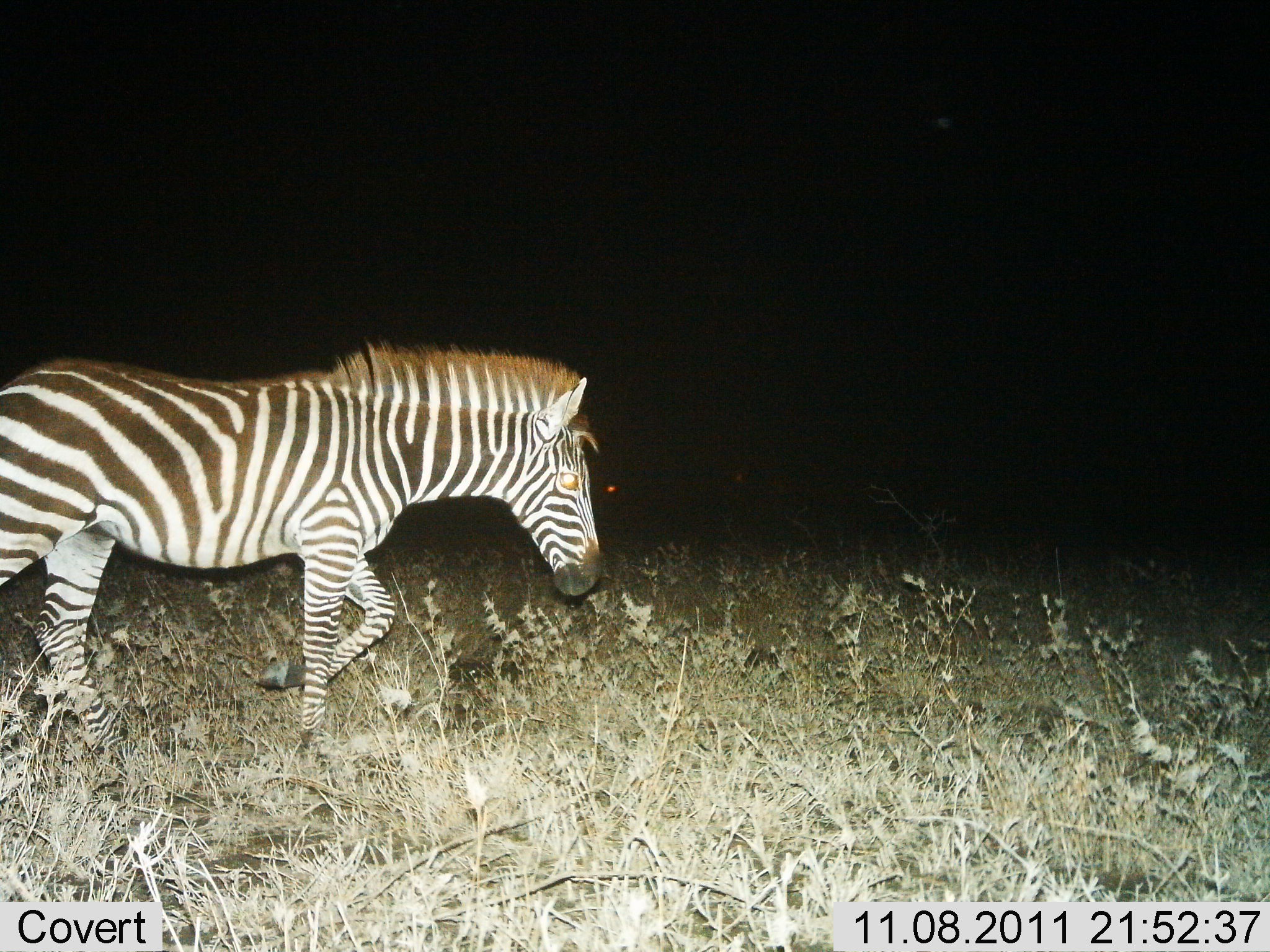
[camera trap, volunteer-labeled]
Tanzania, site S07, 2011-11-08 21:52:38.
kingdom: Animalia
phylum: Chordata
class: Mammalia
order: Perissodactyla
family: Equidae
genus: Equus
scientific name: Equus quagga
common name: plains zebra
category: zebra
Zebra (plains zebra) (Equus quagga), count 1. Behavior (volunteer vote fractions): standing 7%, resting 0%, moving 93%, interacting 0%. Young present (vote fraction): 0%. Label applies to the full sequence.